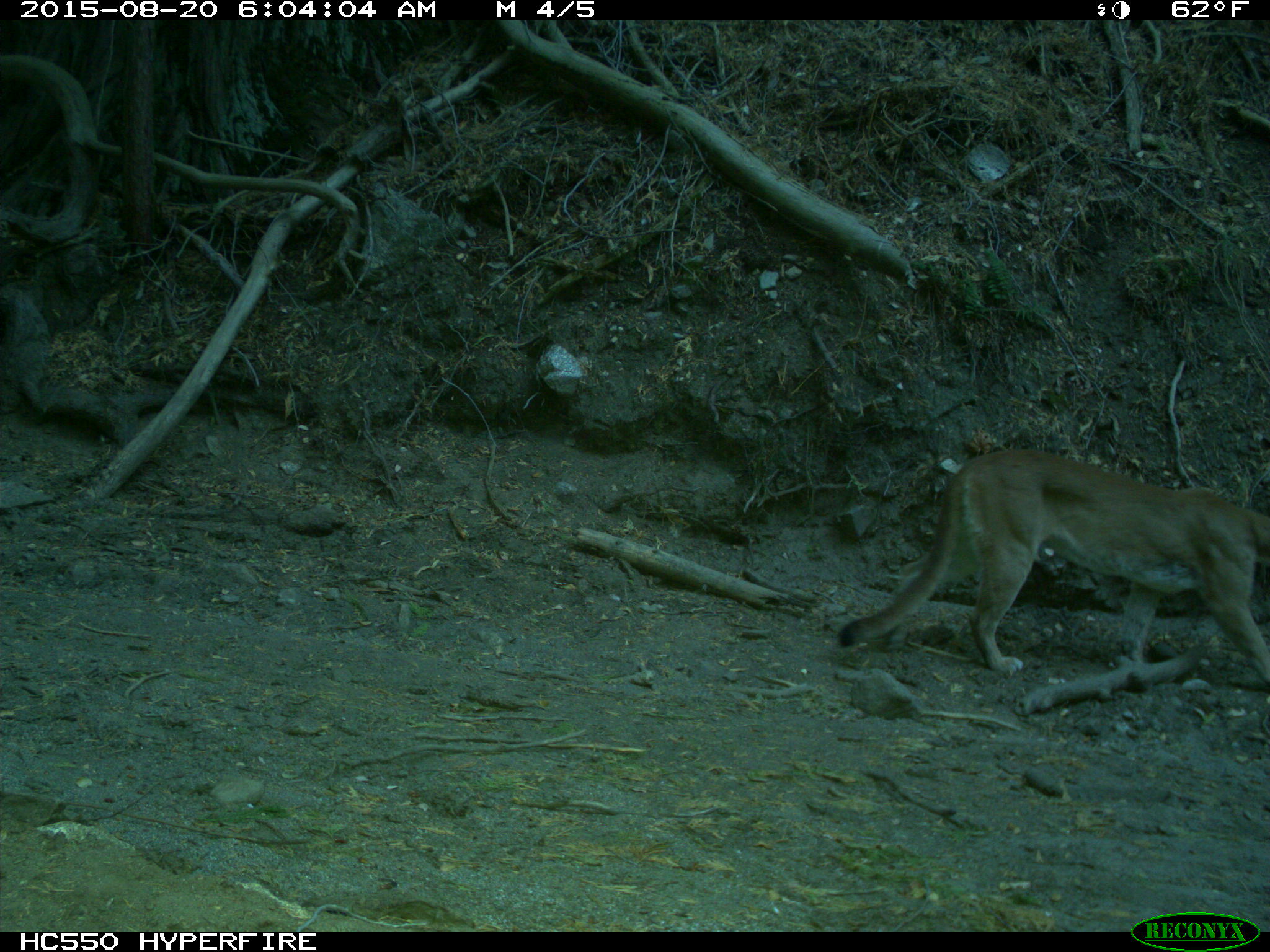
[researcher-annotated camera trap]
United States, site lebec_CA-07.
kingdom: Animalia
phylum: Chordata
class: Mammalia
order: Carnivora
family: Felidae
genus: Puma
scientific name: Puma concolor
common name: mountain lion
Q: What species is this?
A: Puma concolor (mountain lion).